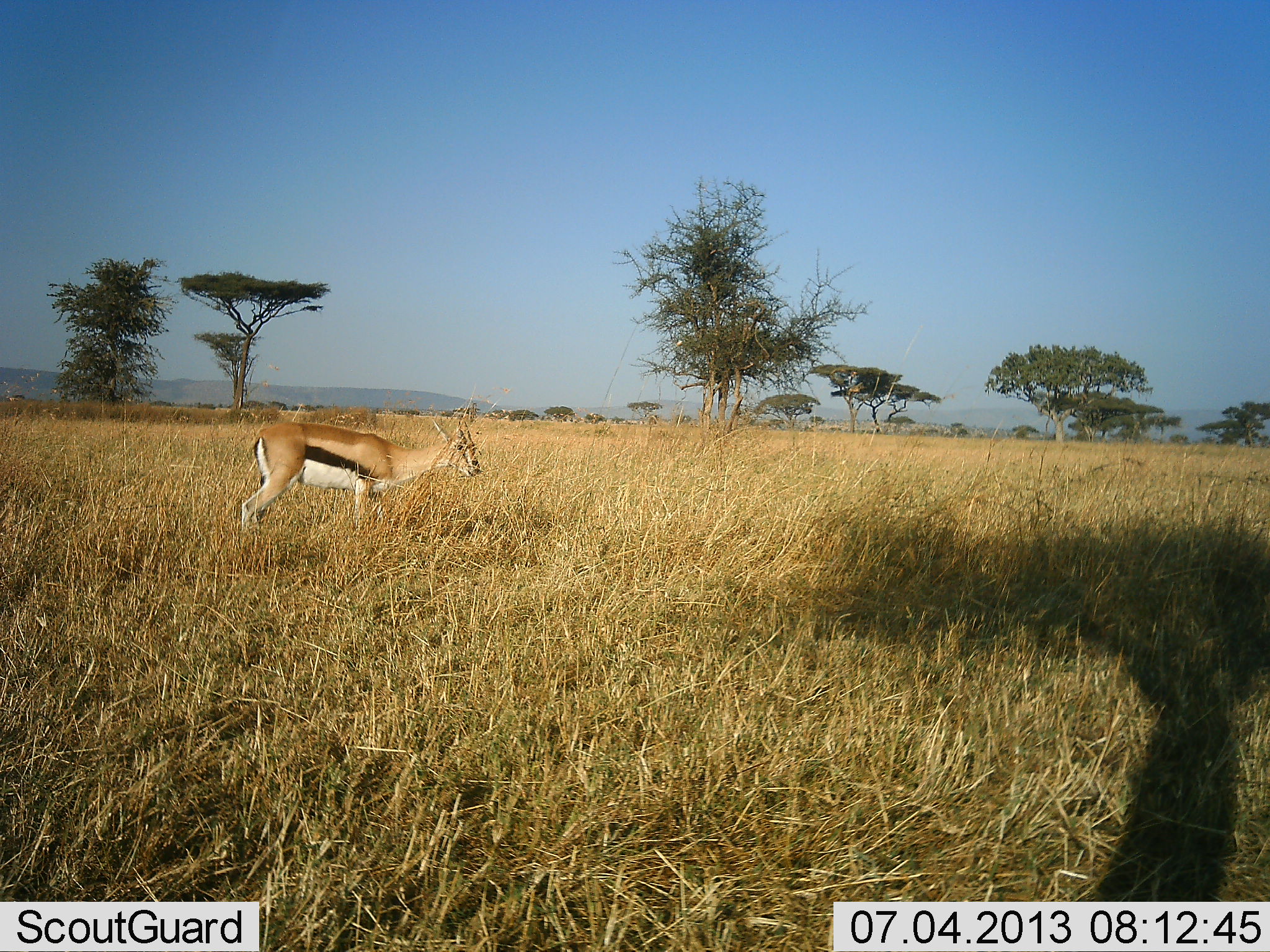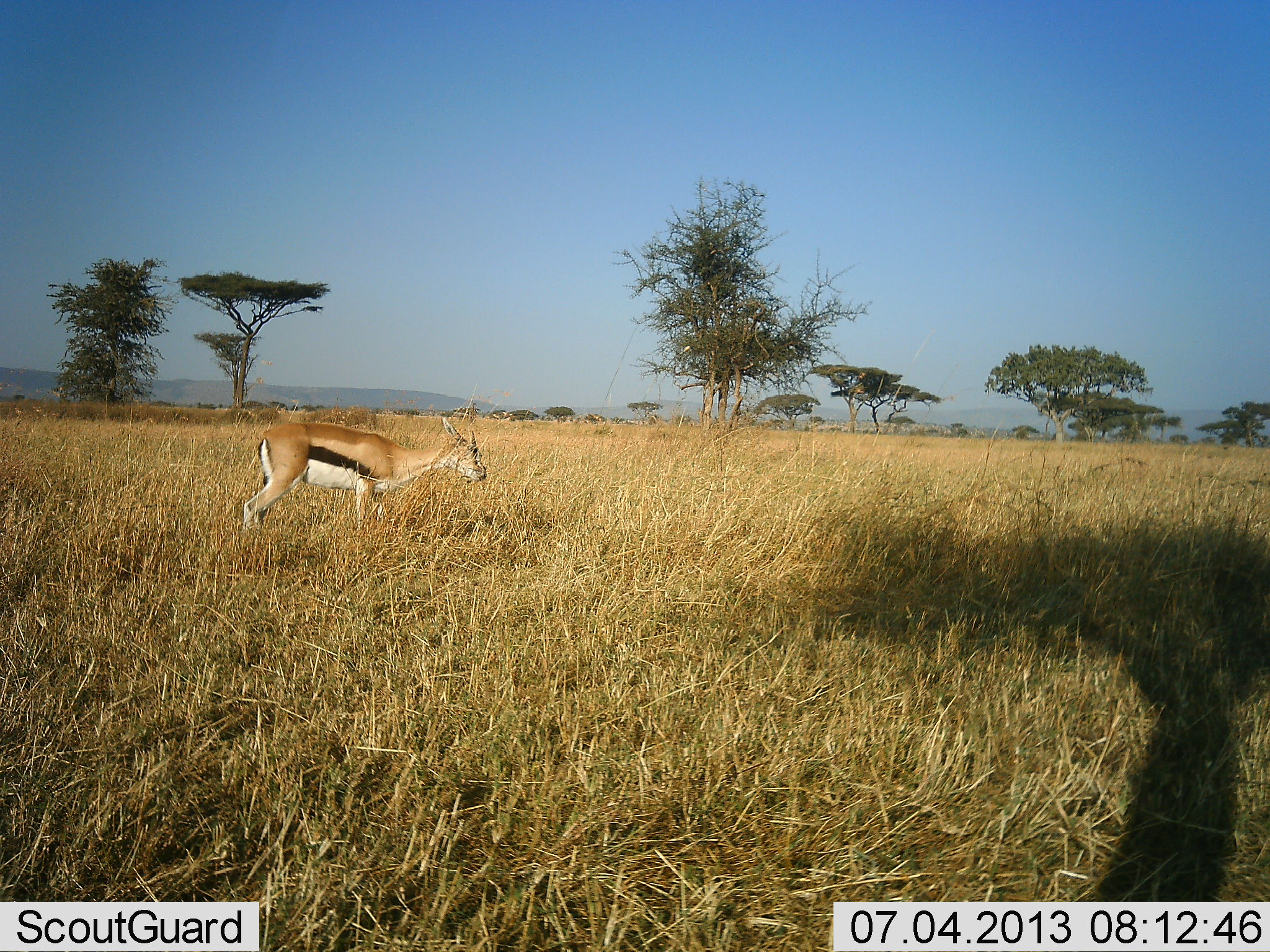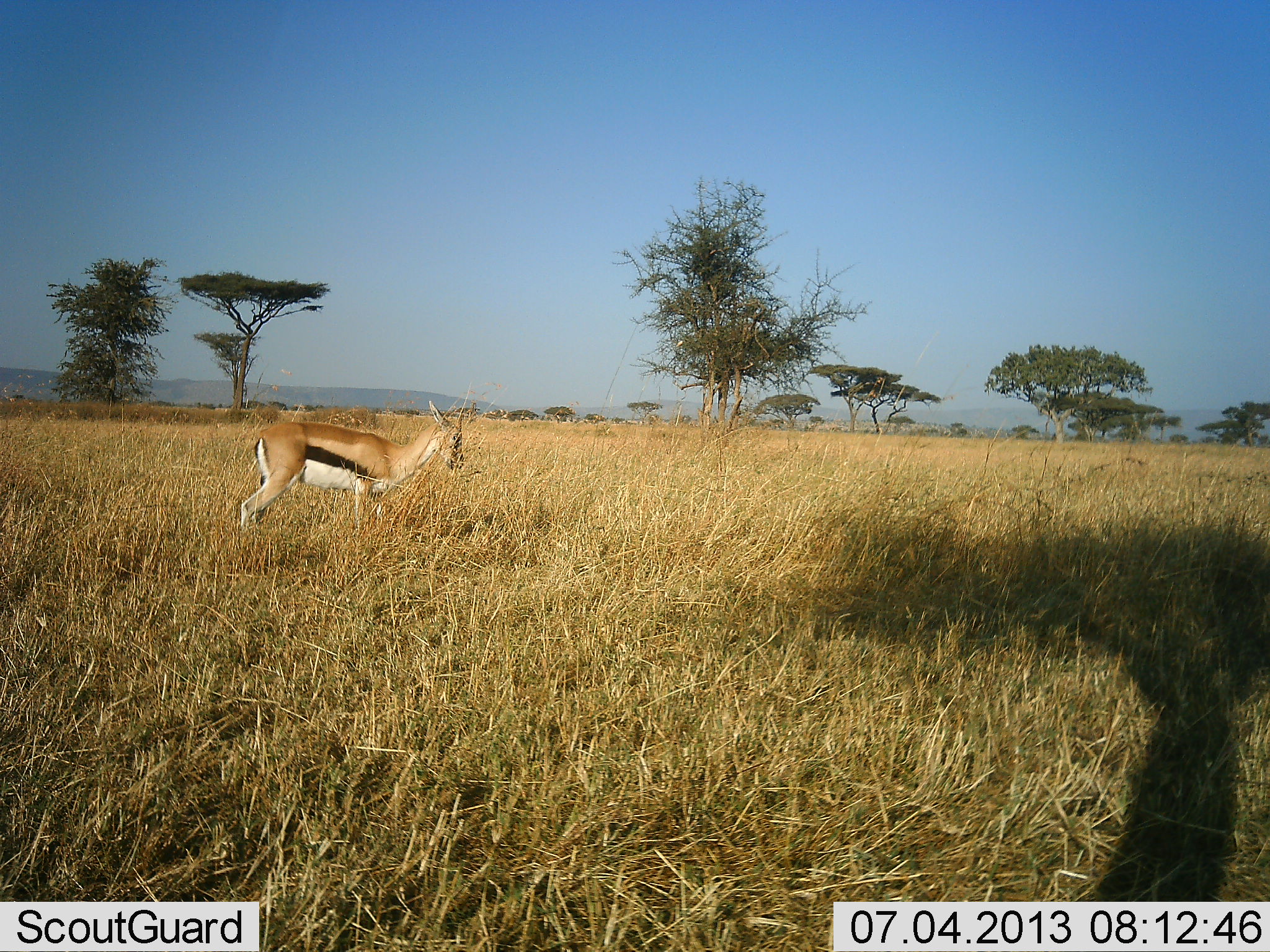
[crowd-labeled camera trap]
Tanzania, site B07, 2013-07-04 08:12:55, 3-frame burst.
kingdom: Animalia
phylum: Chordata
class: Mammalia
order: Artiodactyla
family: Bovidae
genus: Eudorcas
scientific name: Eudorcas thomsonii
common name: thomson's gazelle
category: gazellethomsons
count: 1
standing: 84%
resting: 0%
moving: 3%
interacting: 0%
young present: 0%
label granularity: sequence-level